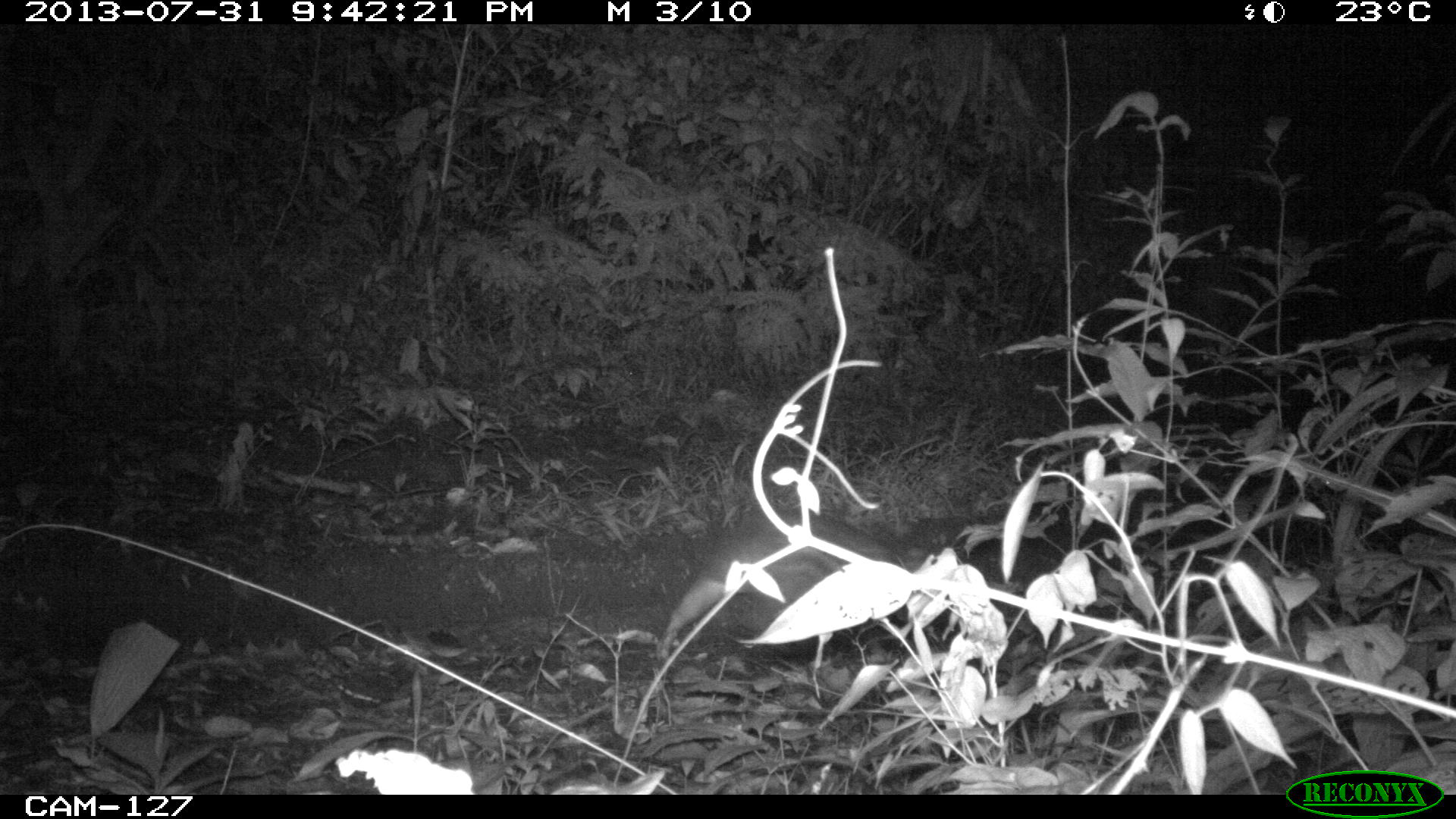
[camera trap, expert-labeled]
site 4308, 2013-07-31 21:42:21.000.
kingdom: Animalia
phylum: Chordata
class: Mammalia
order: Rodentia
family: Cuniculidae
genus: Cuniculus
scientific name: Cuniculus paca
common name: lowland paca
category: agouti paca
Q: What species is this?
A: Agouti paca (lowland paca) (Cuniculus paca).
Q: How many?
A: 1.